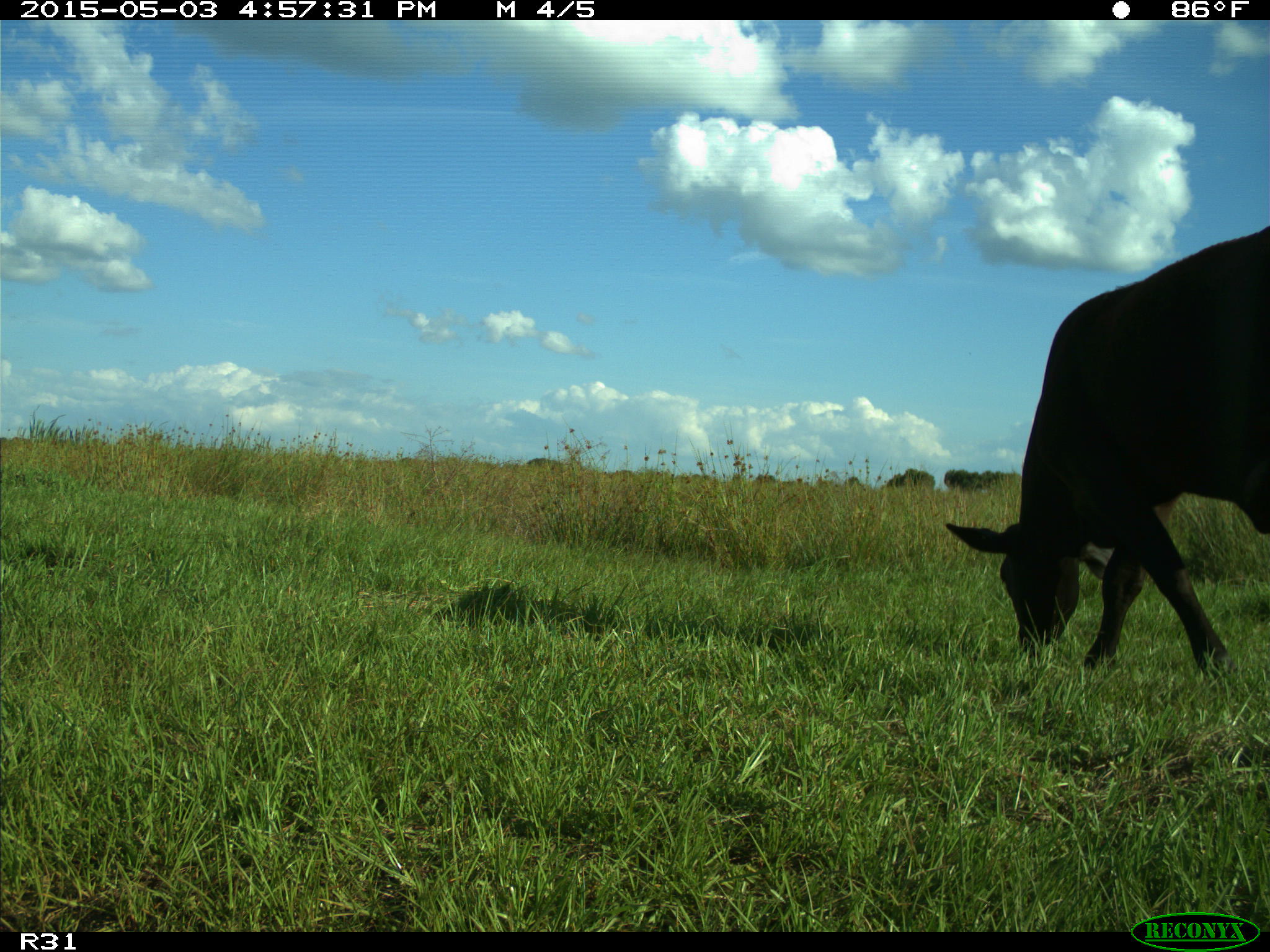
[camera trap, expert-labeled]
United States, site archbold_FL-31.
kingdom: Animalia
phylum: Chordata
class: Mammalia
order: Artiodactyla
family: Bovidae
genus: Bos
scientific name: Bos taurus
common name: domestic cow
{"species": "Bos taurus (domestic cow)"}